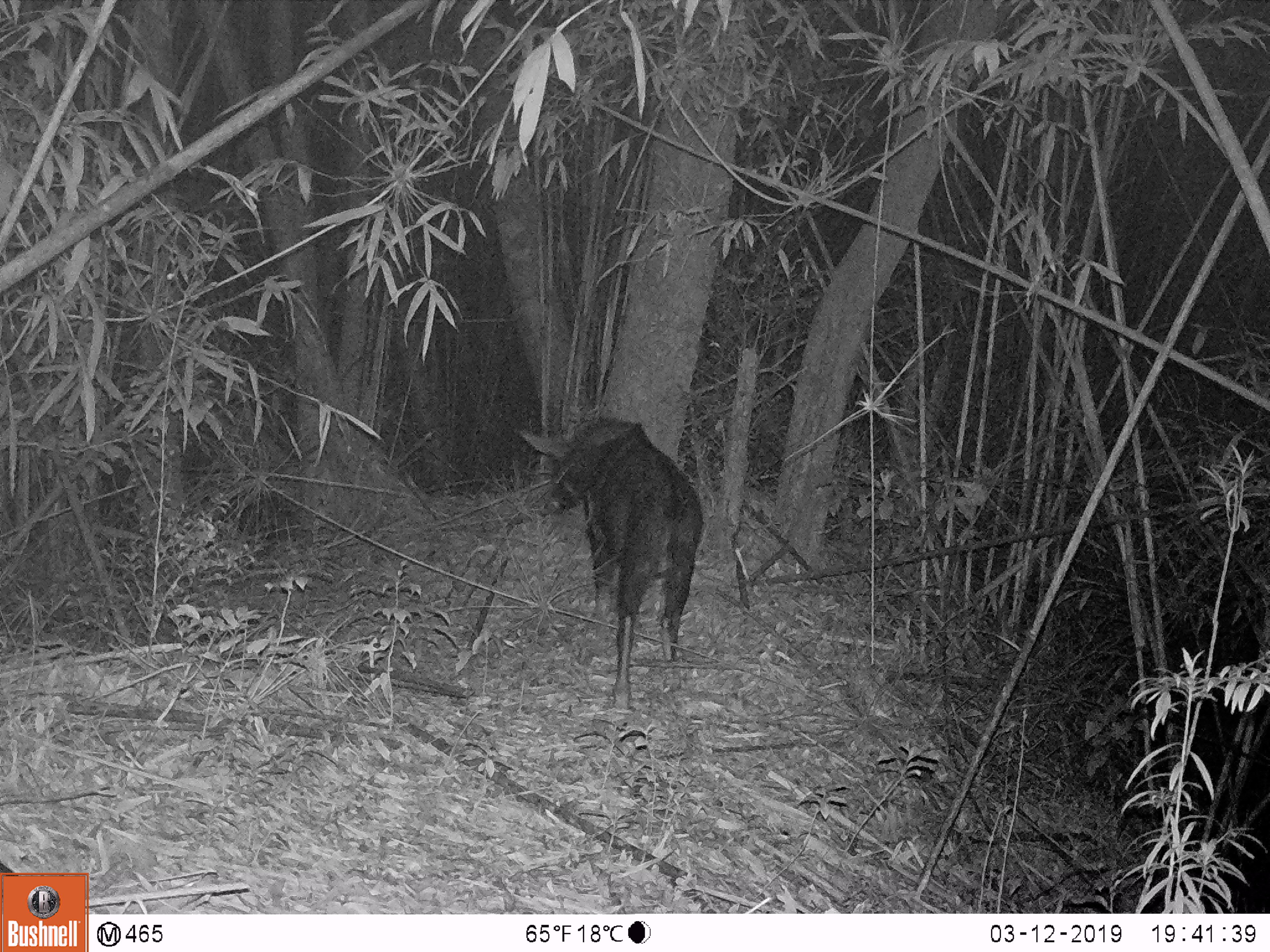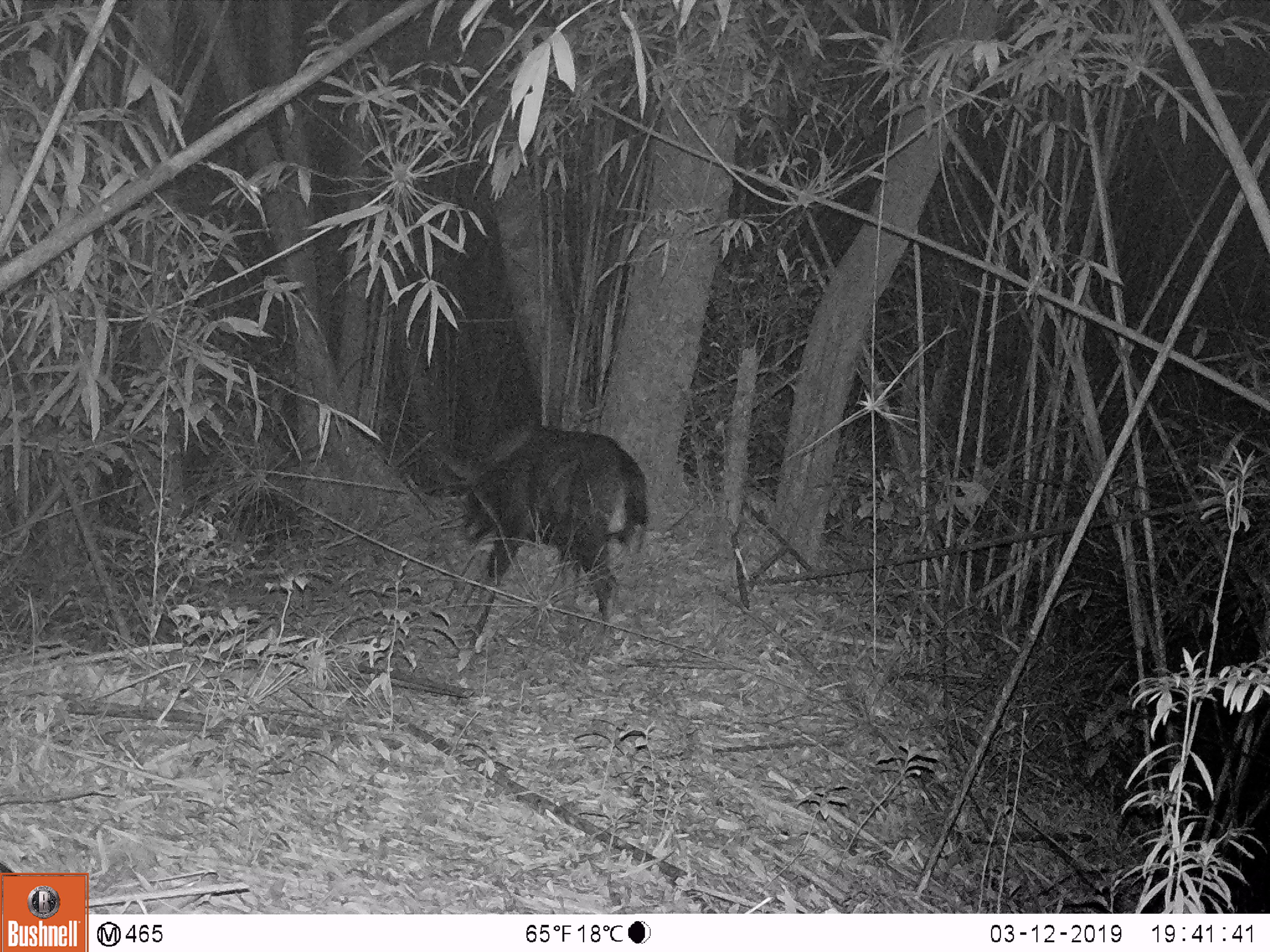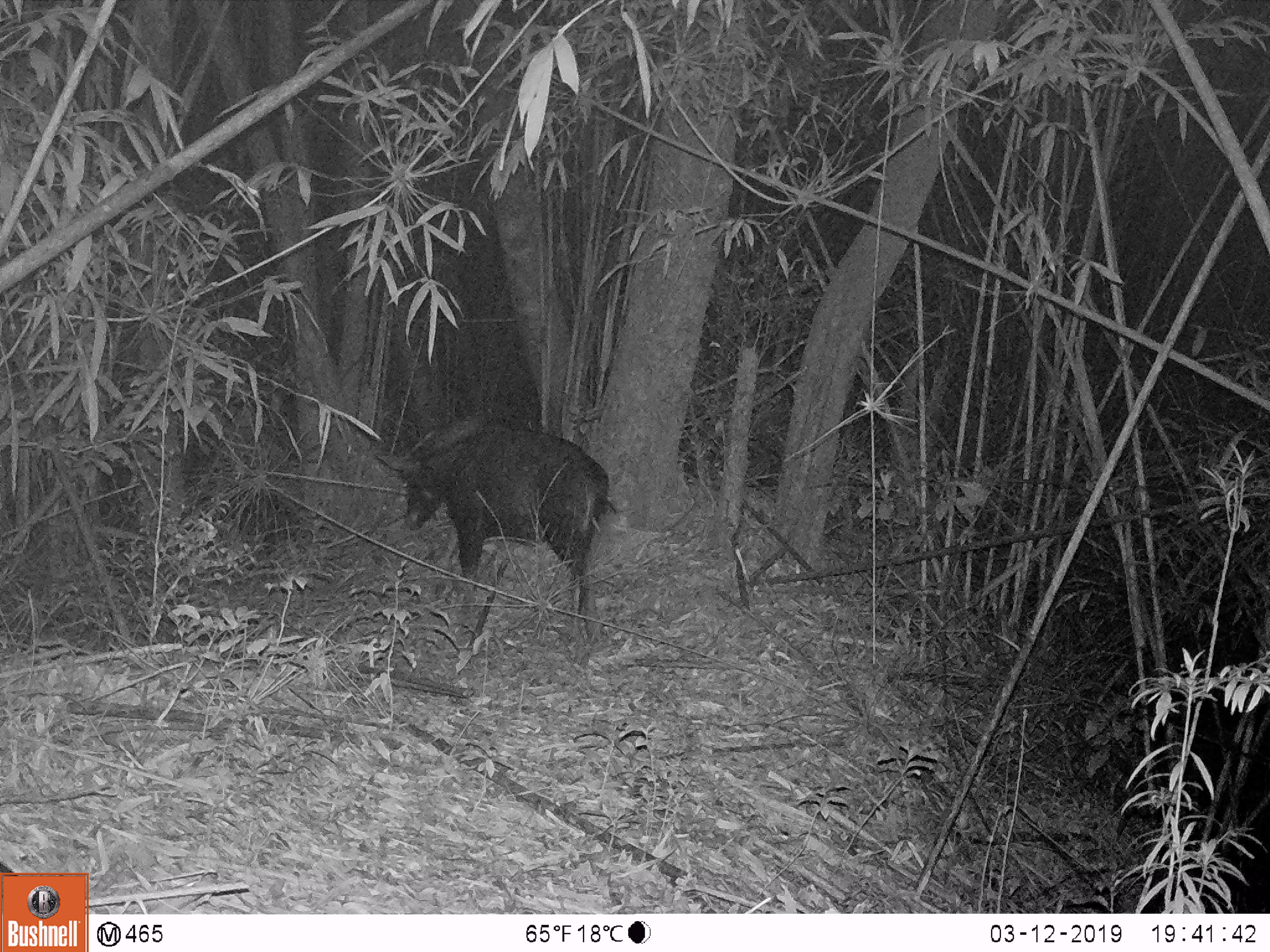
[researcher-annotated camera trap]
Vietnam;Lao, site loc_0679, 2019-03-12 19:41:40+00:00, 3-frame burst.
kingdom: Animalia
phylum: Chordata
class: Mammalia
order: Artiodactyla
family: Bovidae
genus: Capricornis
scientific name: Capricornis sumatraensis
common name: chinese serow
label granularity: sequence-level